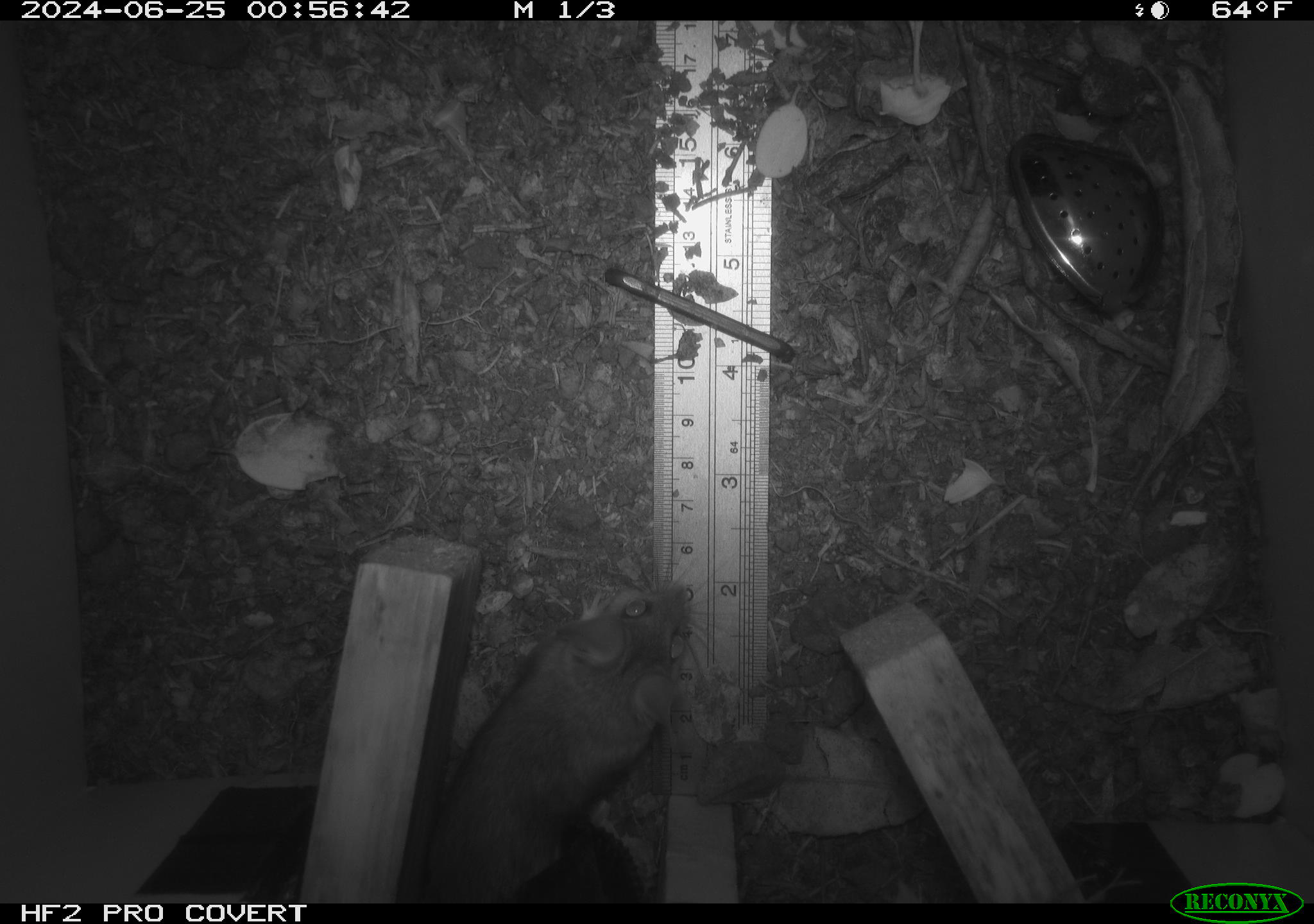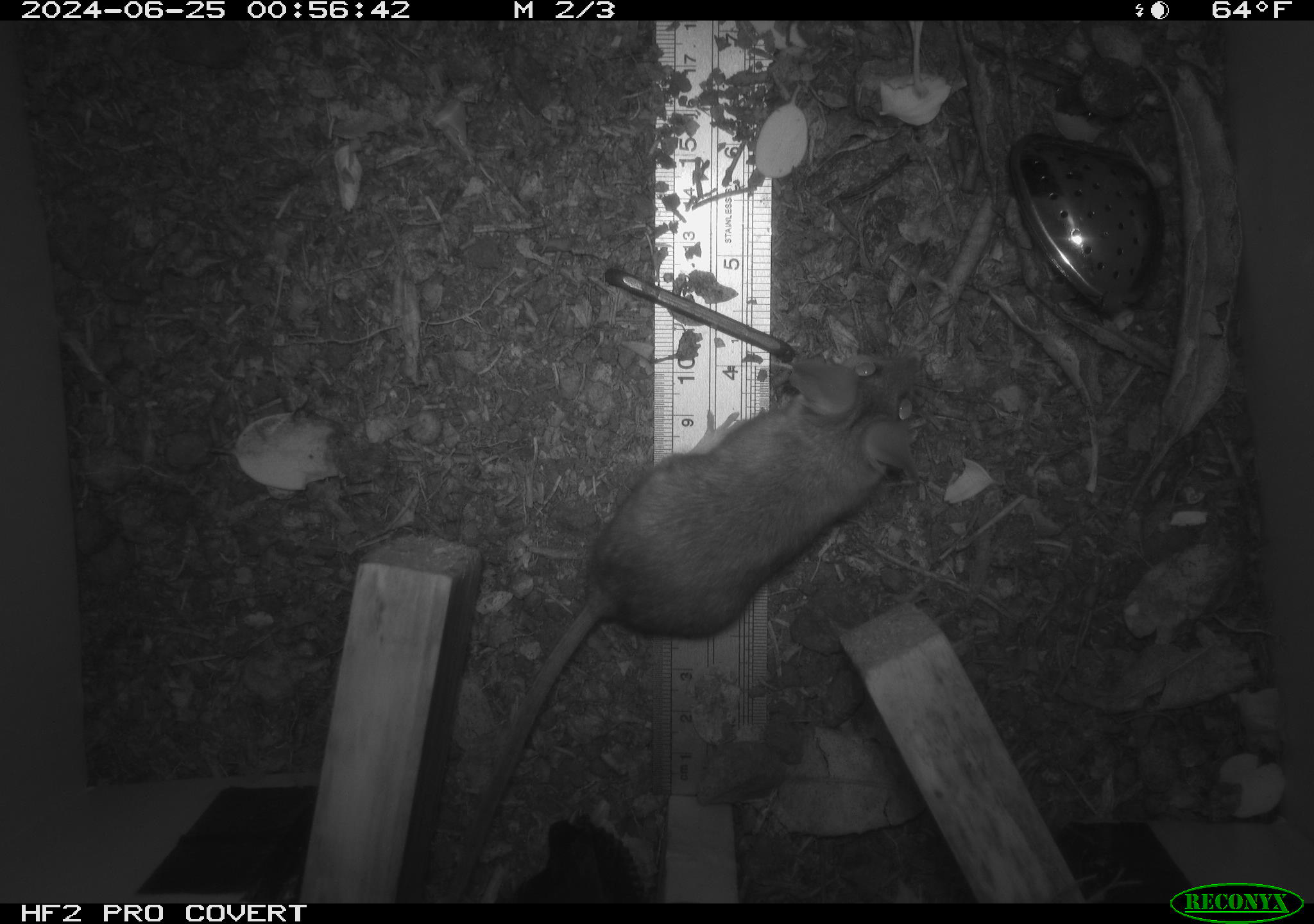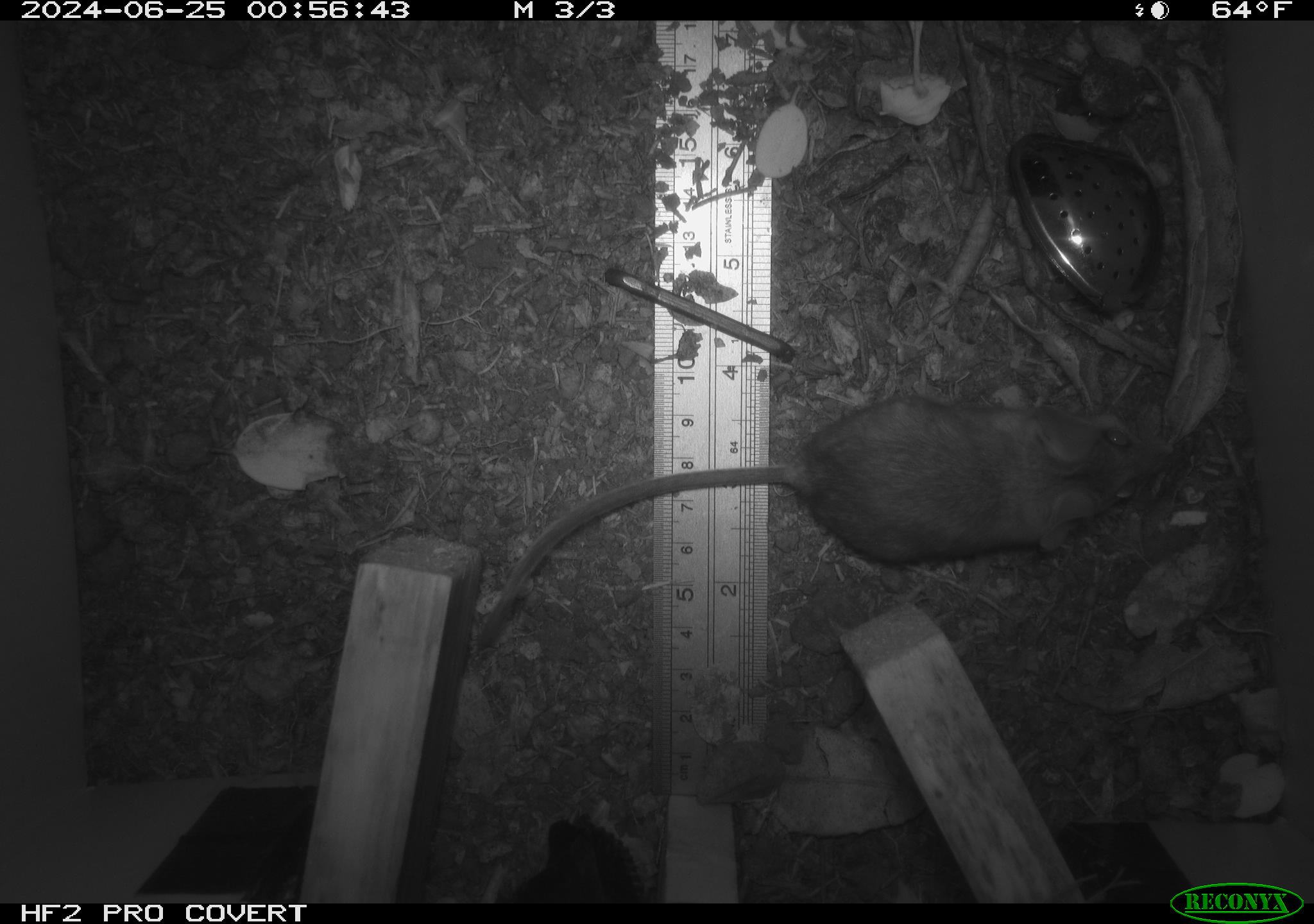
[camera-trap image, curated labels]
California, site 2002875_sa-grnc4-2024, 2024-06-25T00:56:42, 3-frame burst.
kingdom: Animalia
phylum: Chordata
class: Mammalia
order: Rodentia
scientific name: Rodentia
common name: rodent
Rodent (Rodentia).